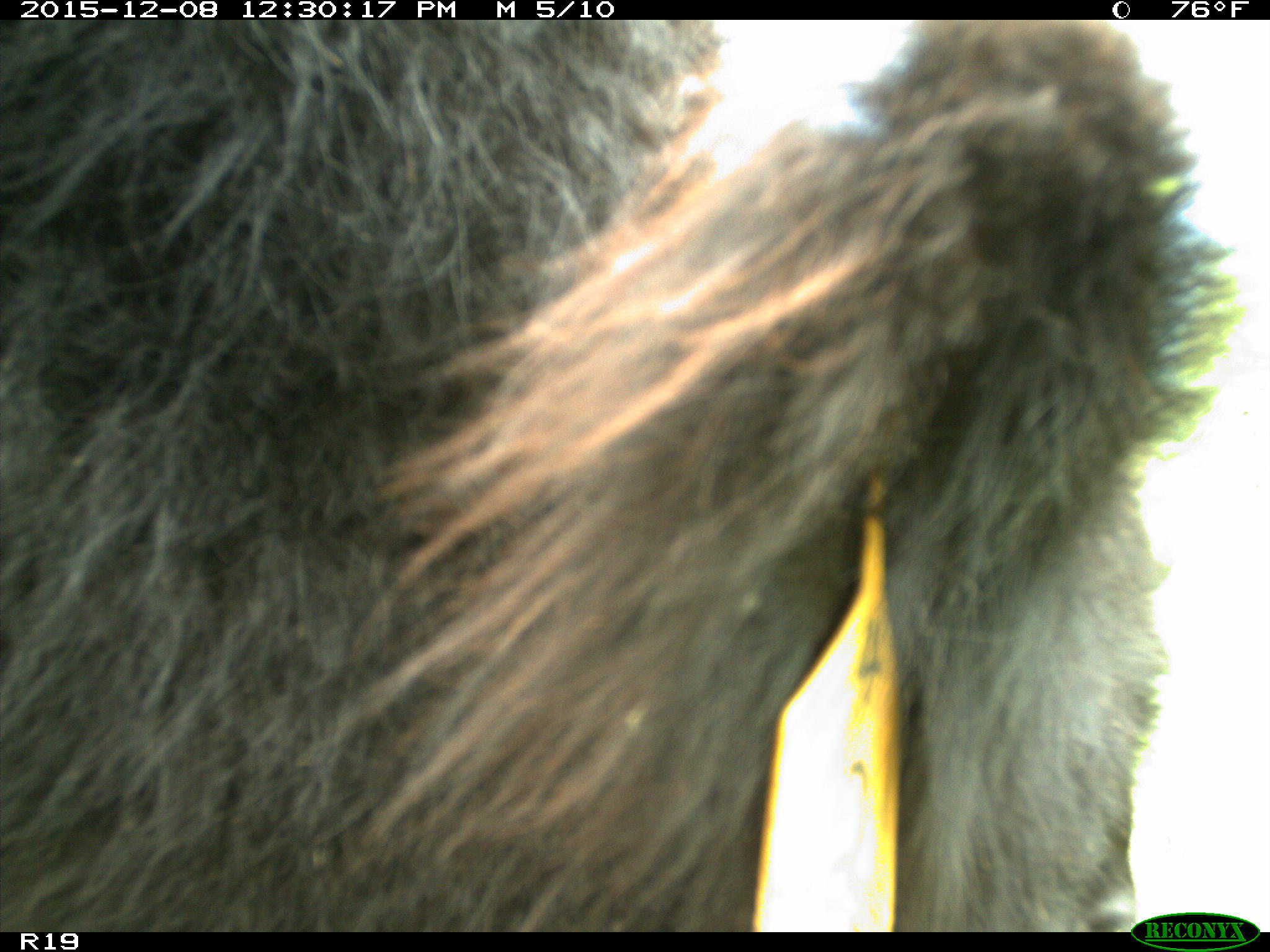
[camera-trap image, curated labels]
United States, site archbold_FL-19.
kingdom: Animalia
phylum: Chordata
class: Mammalia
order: Artiodactyla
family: Bovidae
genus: Bos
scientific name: Bos taurus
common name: domestic cow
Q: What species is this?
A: Bos taurus (domestic cow).